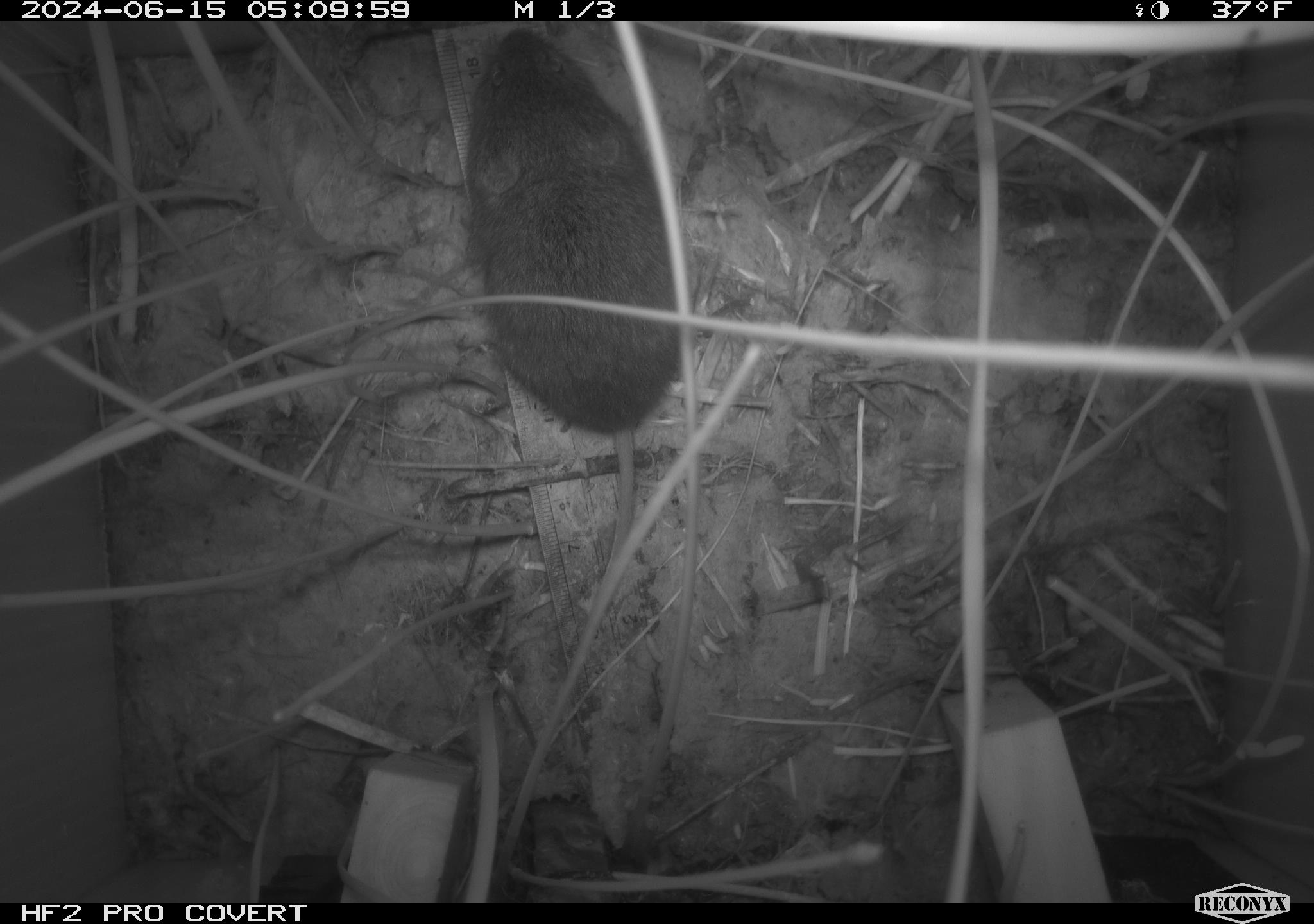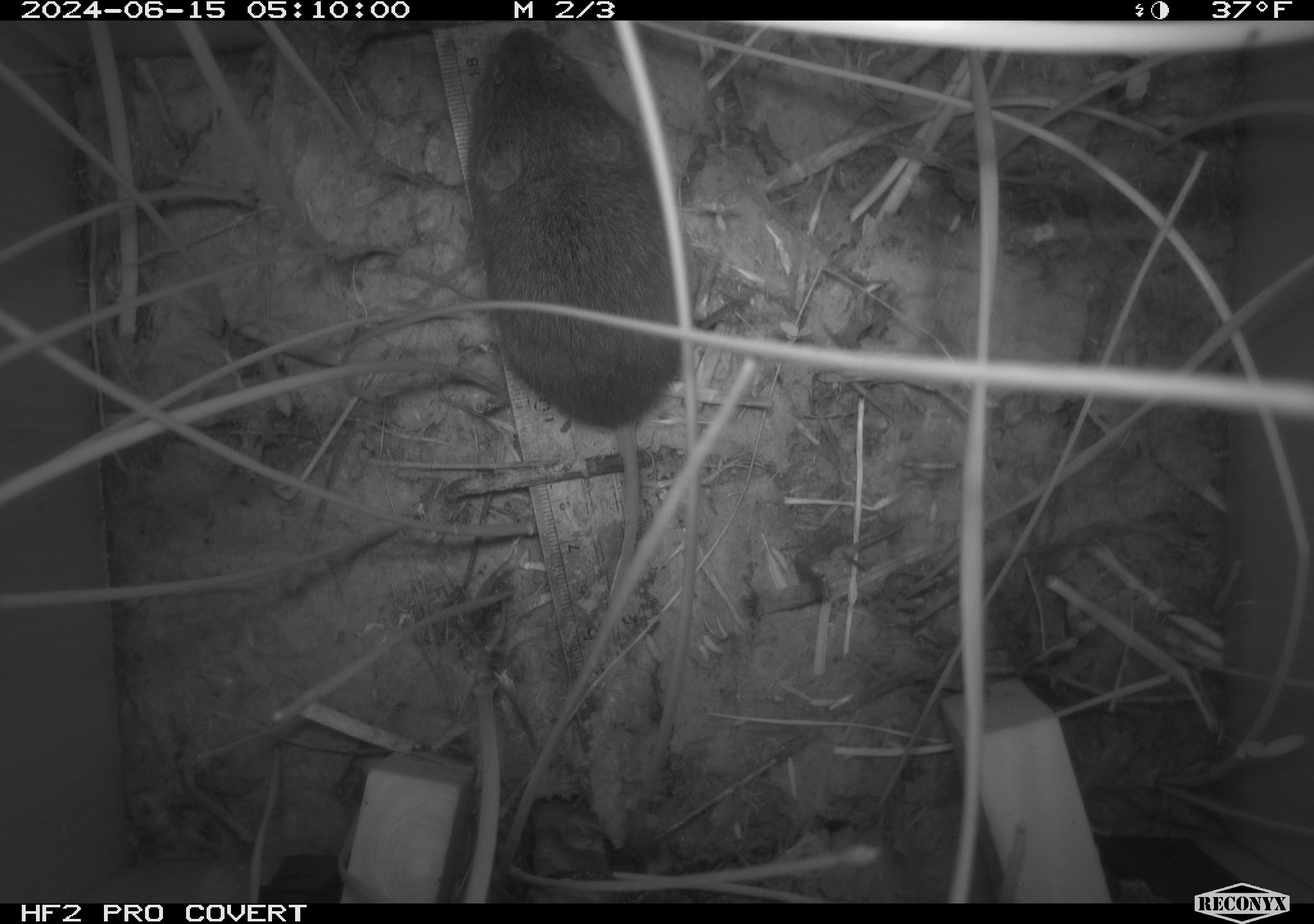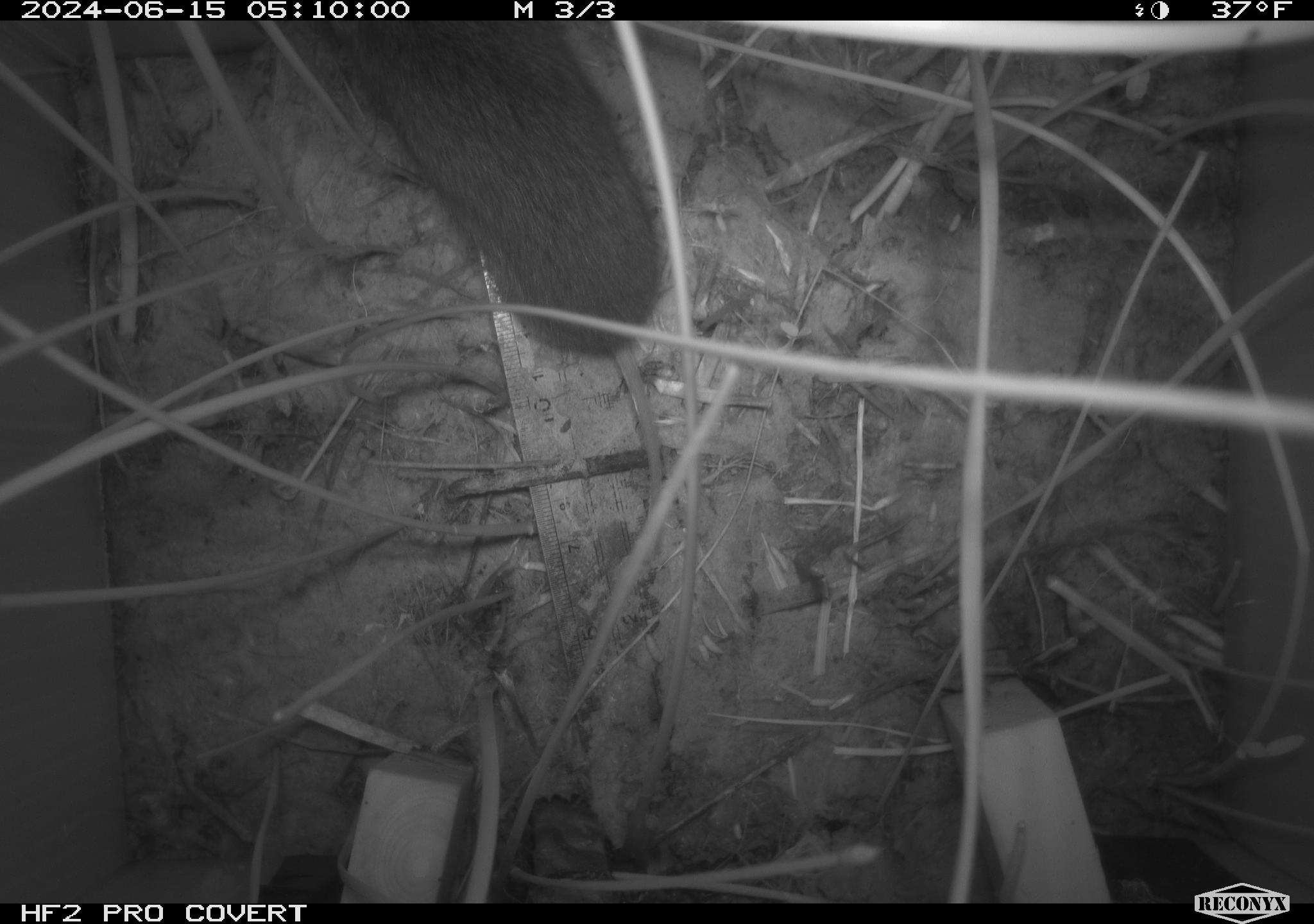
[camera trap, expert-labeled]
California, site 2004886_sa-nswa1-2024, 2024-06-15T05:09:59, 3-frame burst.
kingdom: Animalia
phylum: Chordata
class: Mammalia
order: Rodentia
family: Cricetidae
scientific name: Arvicolinae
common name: voles, lemmings, and muskrats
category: arvicolinae subfamily